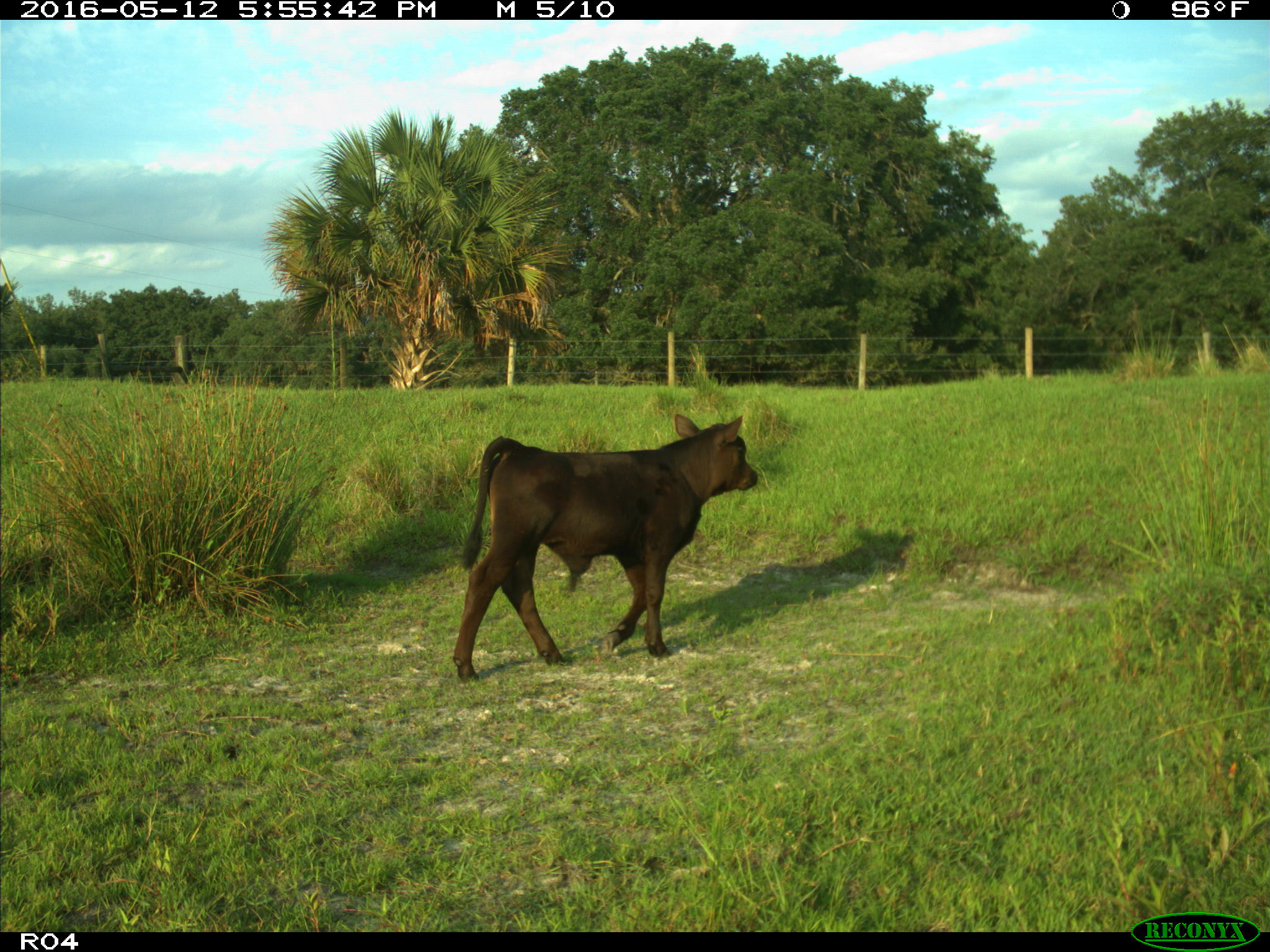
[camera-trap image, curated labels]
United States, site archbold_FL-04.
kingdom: Animalia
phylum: Chordata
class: Mammalia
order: Artiodactyla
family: Bovidae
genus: Bos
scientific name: Bos taurus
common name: domestic cow